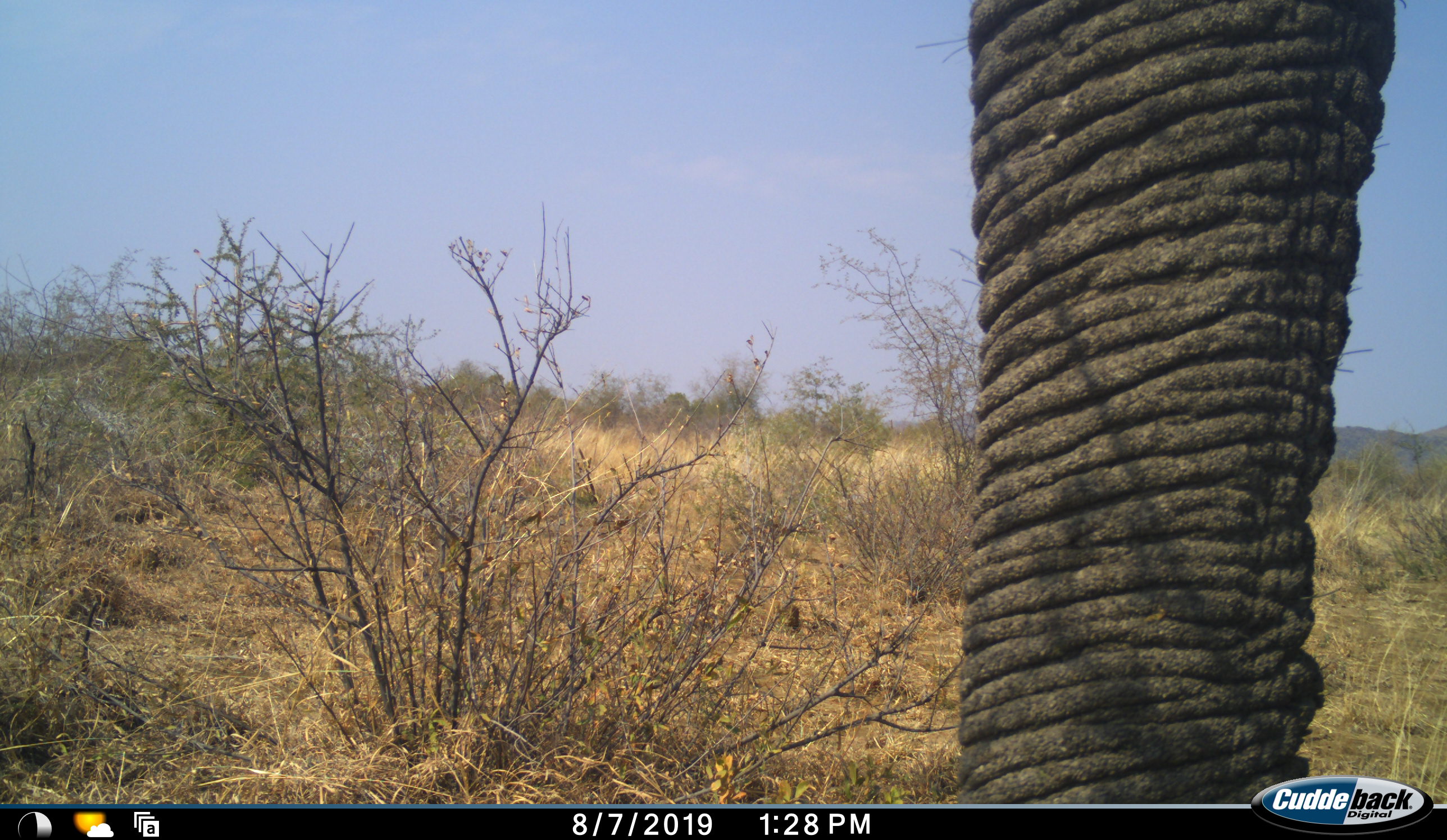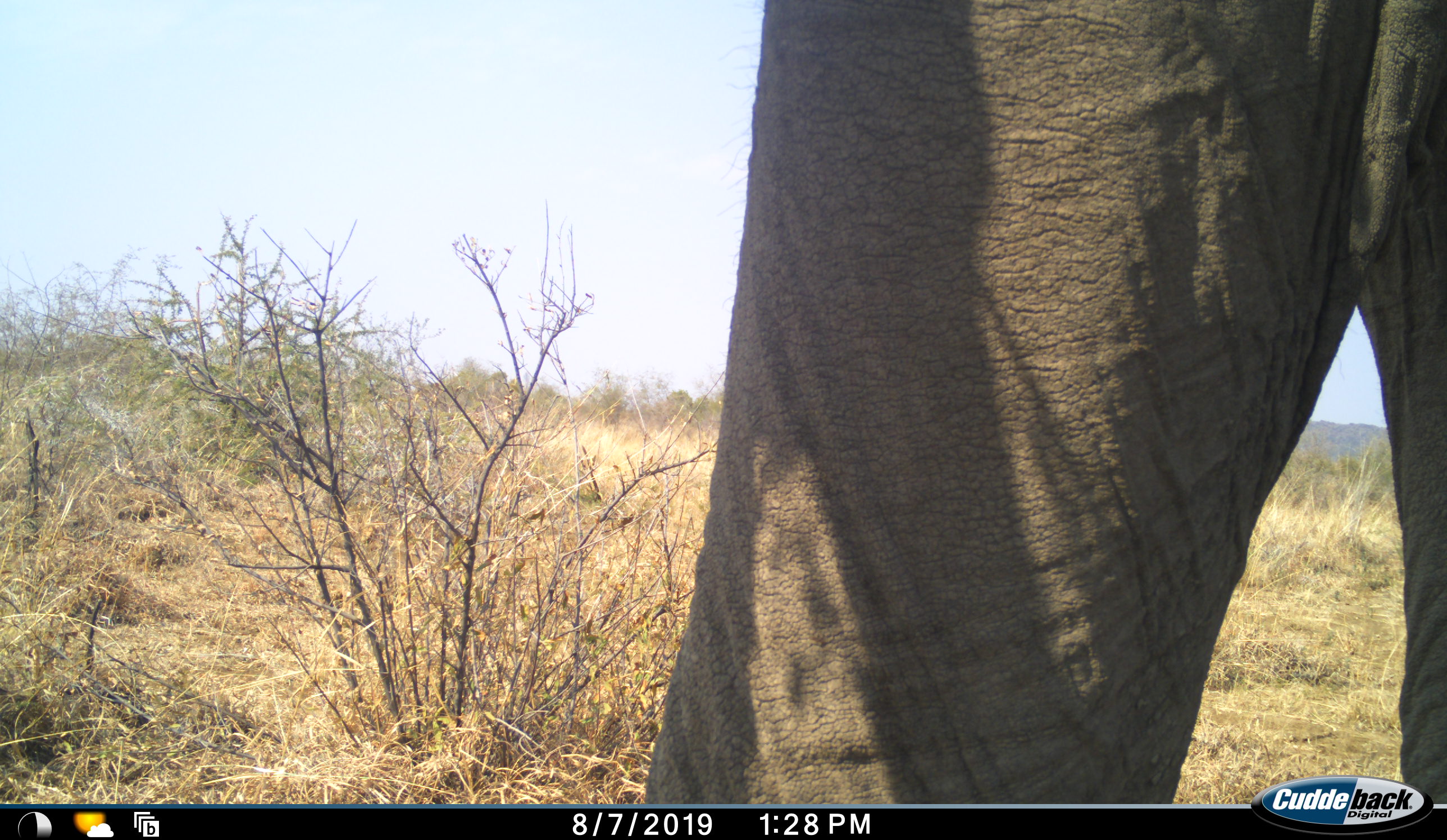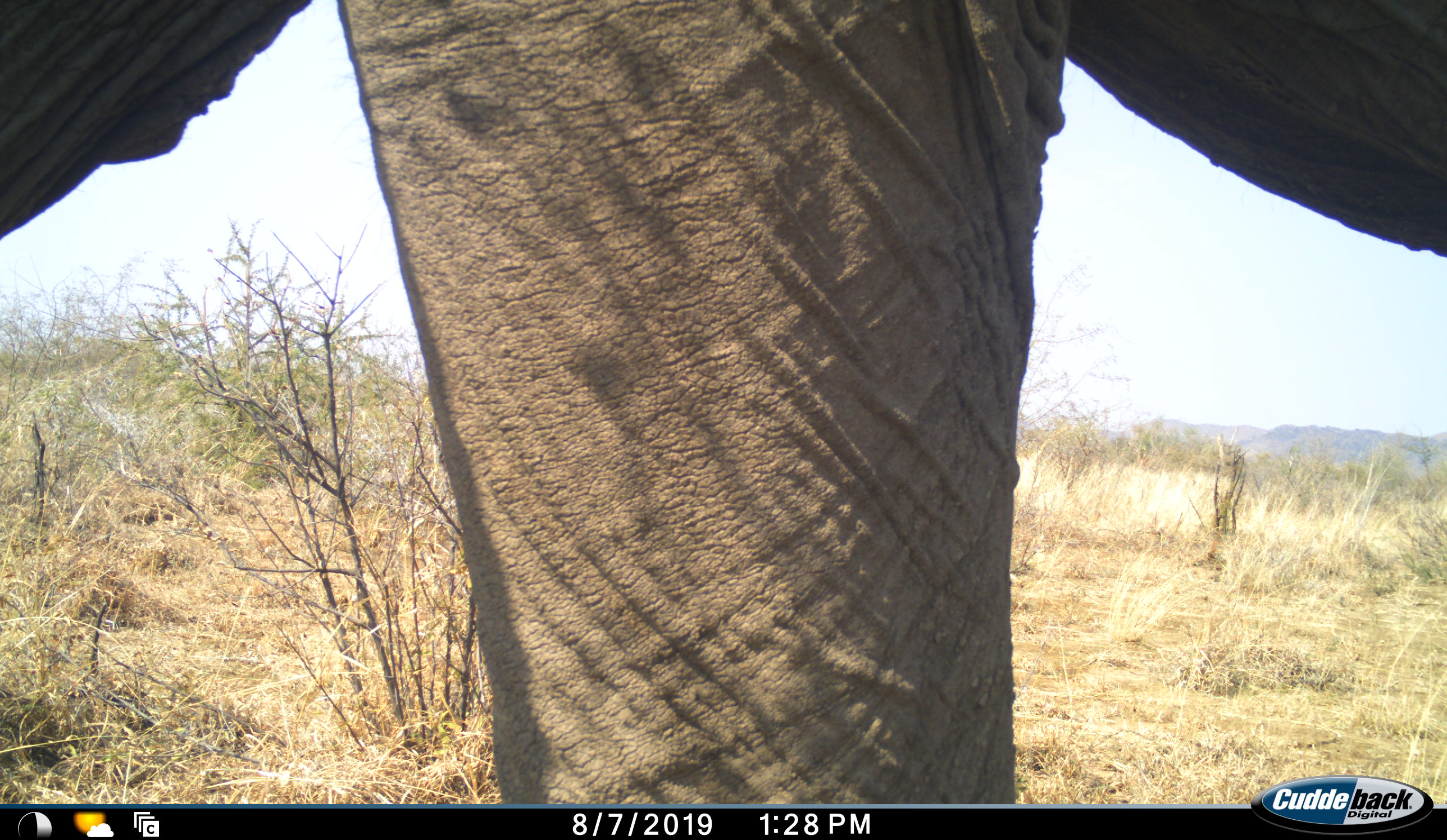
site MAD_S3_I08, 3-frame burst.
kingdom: Animalia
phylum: Chordata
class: Mammalia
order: Proboscidea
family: Elephantidae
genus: Loxodonta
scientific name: Loxodonta africana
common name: african bush elephant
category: elephant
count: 1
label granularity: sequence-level